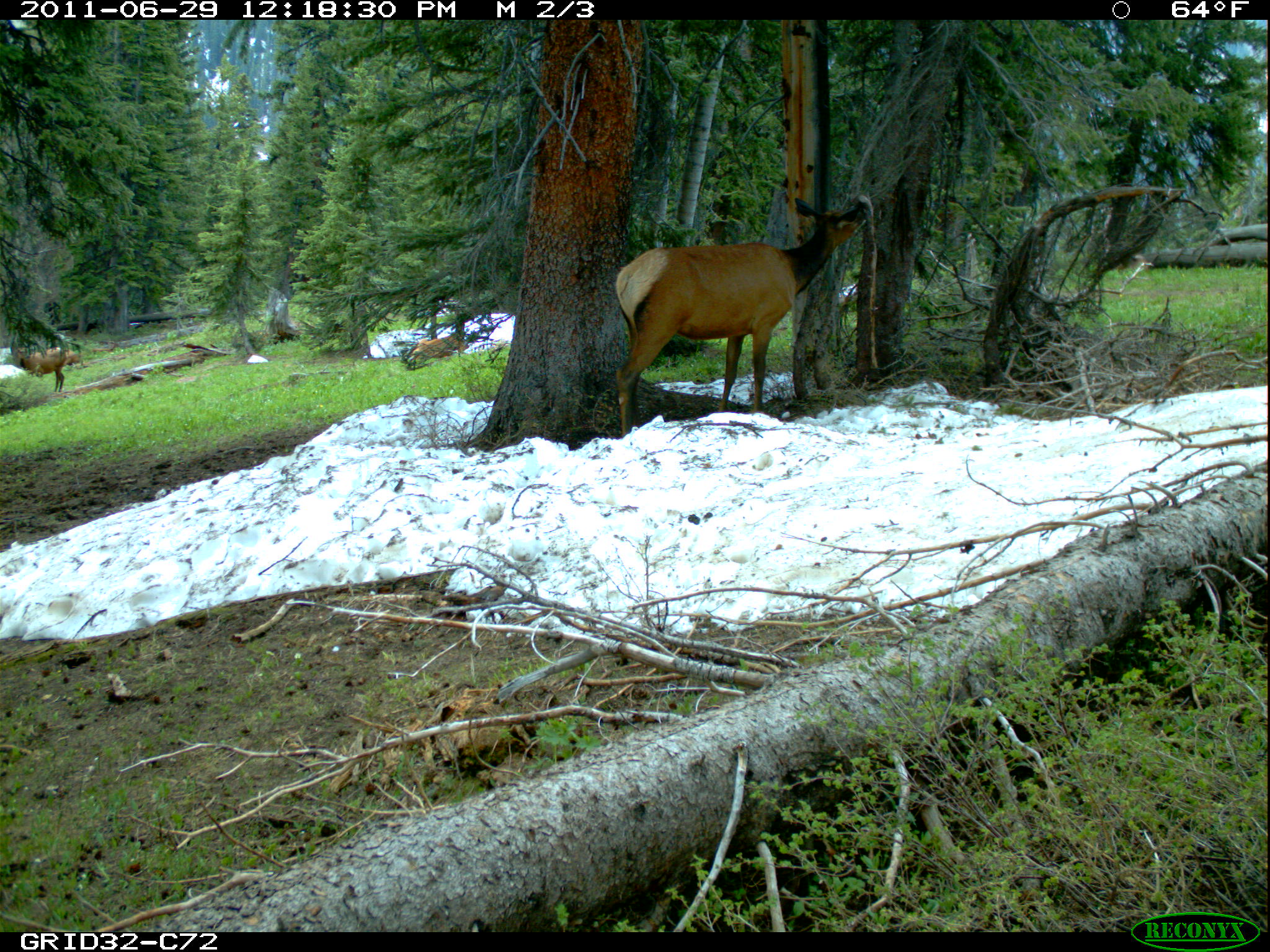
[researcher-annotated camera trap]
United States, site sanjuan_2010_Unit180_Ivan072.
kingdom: Animalia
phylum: Chordata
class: Mammalia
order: Artiodactyla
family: Cervidae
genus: Cervus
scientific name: Cervus elaphus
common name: red deer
Cervus elaphus (red deer).